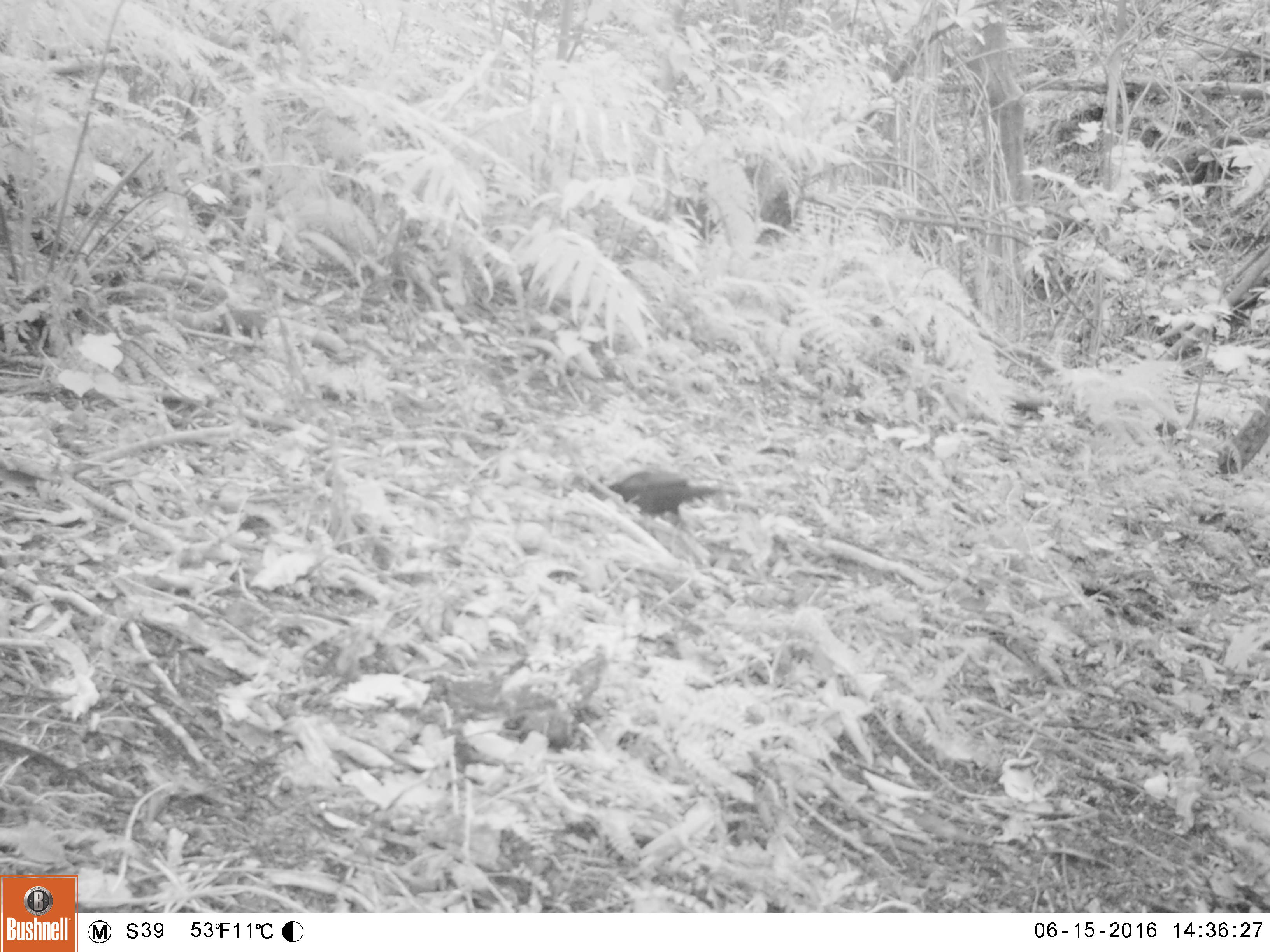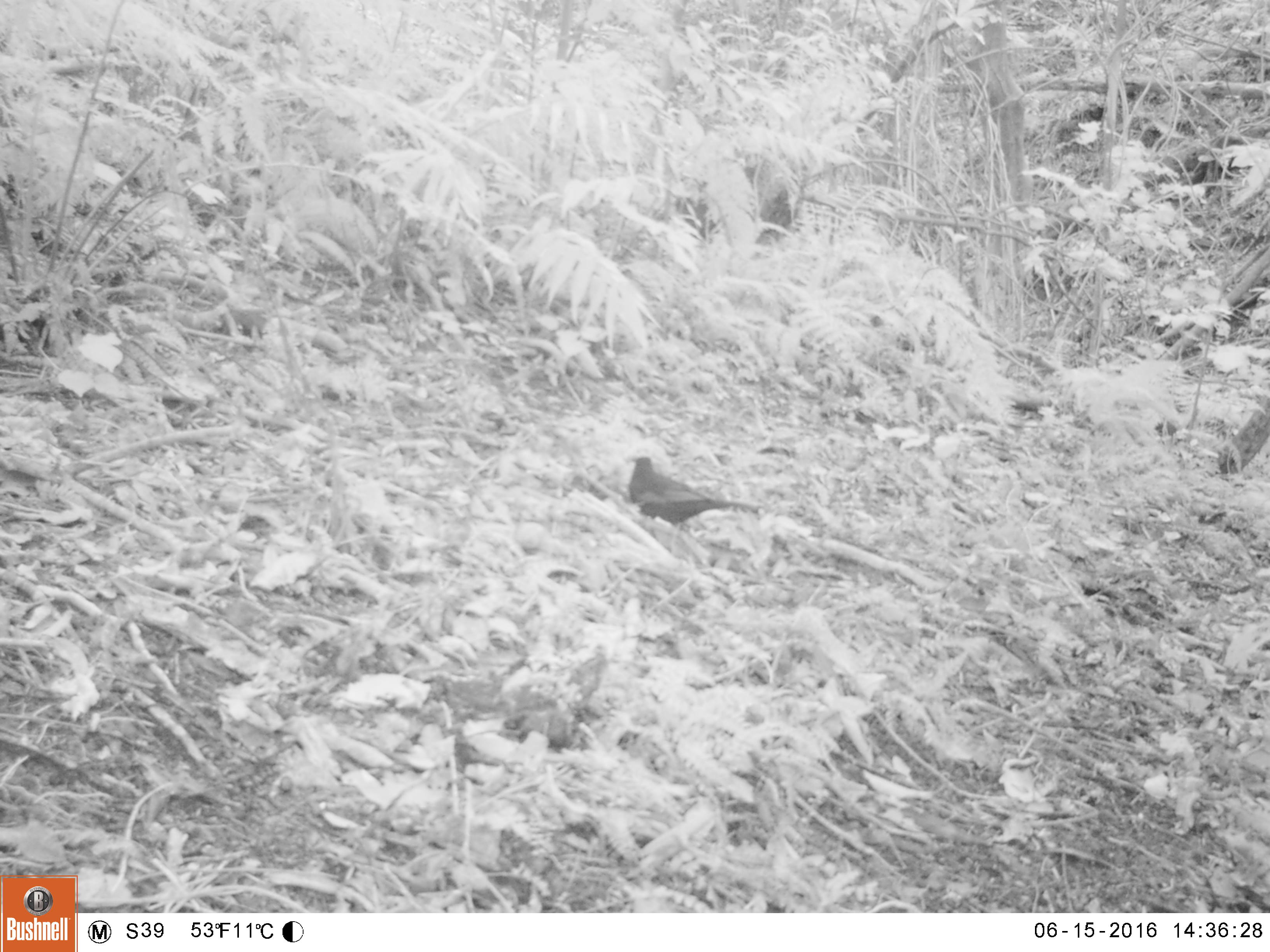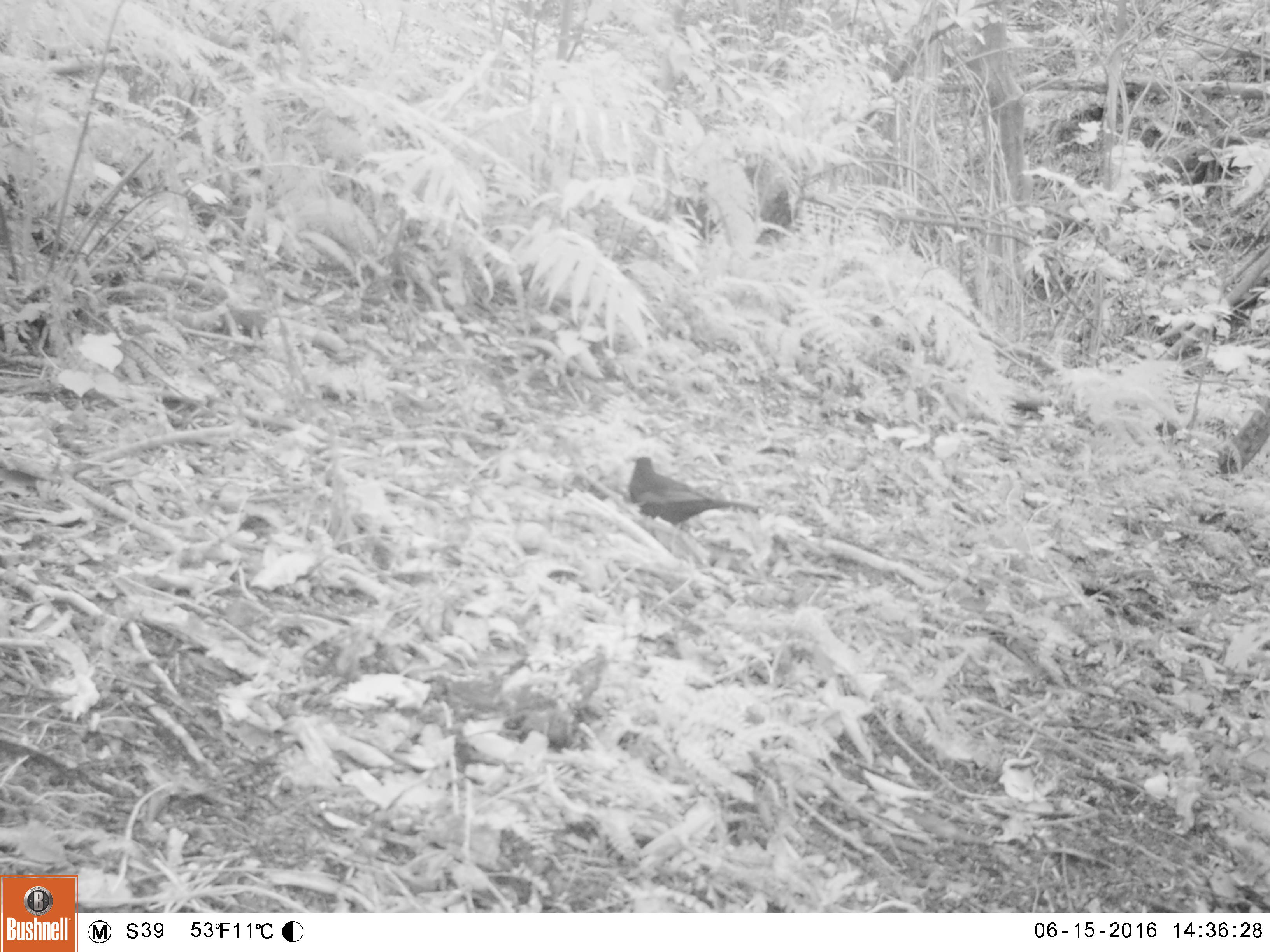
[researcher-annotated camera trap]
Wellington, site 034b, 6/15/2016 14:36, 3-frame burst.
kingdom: Animalia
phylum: Chordata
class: Aves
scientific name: Aves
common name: bird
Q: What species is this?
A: Bird (Aves).